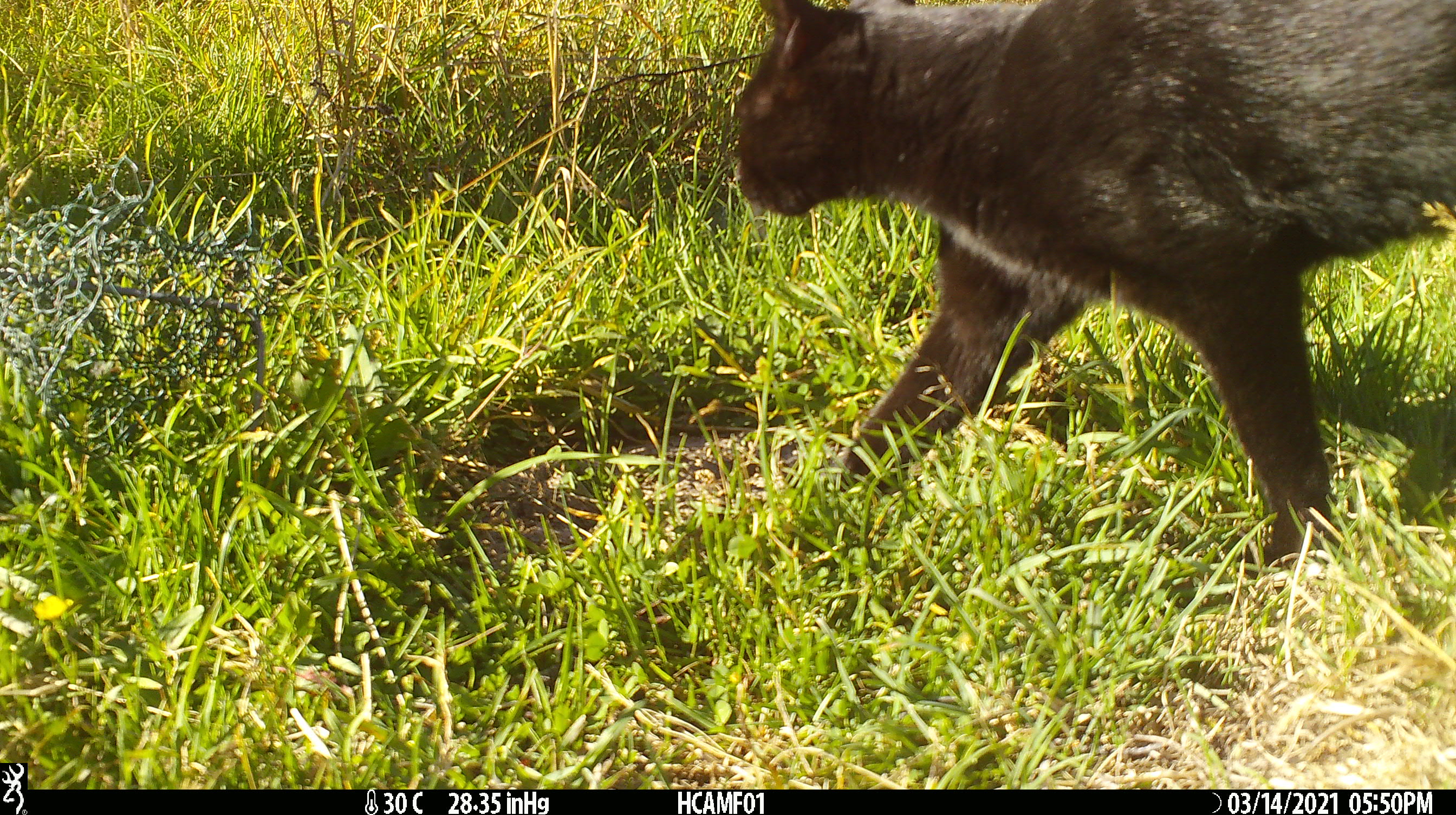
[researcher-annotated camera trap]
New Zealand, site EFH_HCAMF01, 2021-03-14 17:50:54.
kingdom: Animalia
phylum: Chordata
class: Mammalia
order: Carnivora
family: Felidae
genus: Felis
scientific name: Felis catus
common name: domestic cat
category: cat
Cat (domestic cat) (Felis catus).